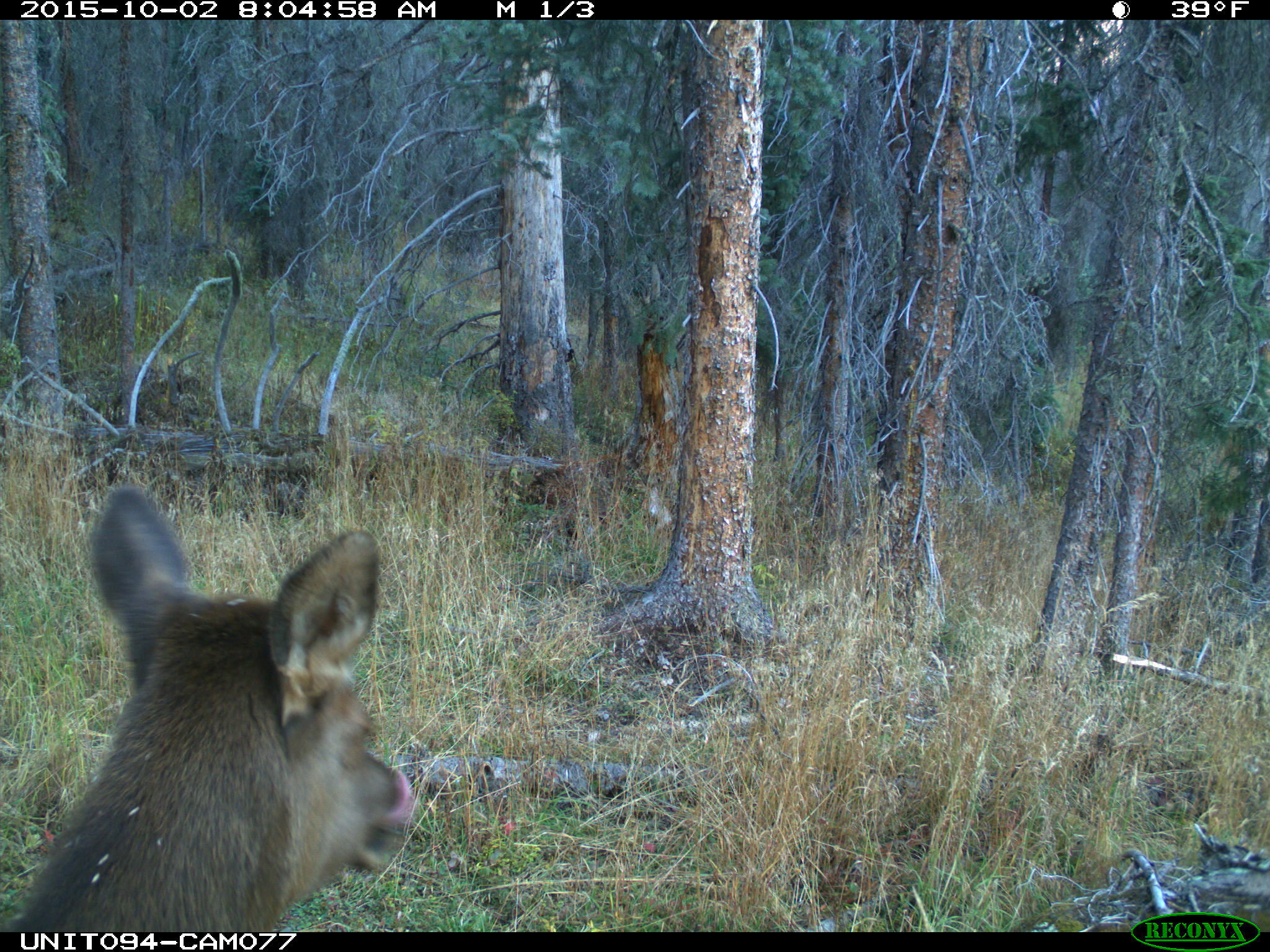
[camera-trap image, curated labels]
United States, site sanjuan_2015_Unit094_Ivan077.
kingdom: Animalia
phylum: Chordata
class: Mammalia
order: Artiodactyla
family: Cervidae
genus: Cervus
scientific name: Cervus elaphus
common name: red deer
Cervus elaphus (red deer).